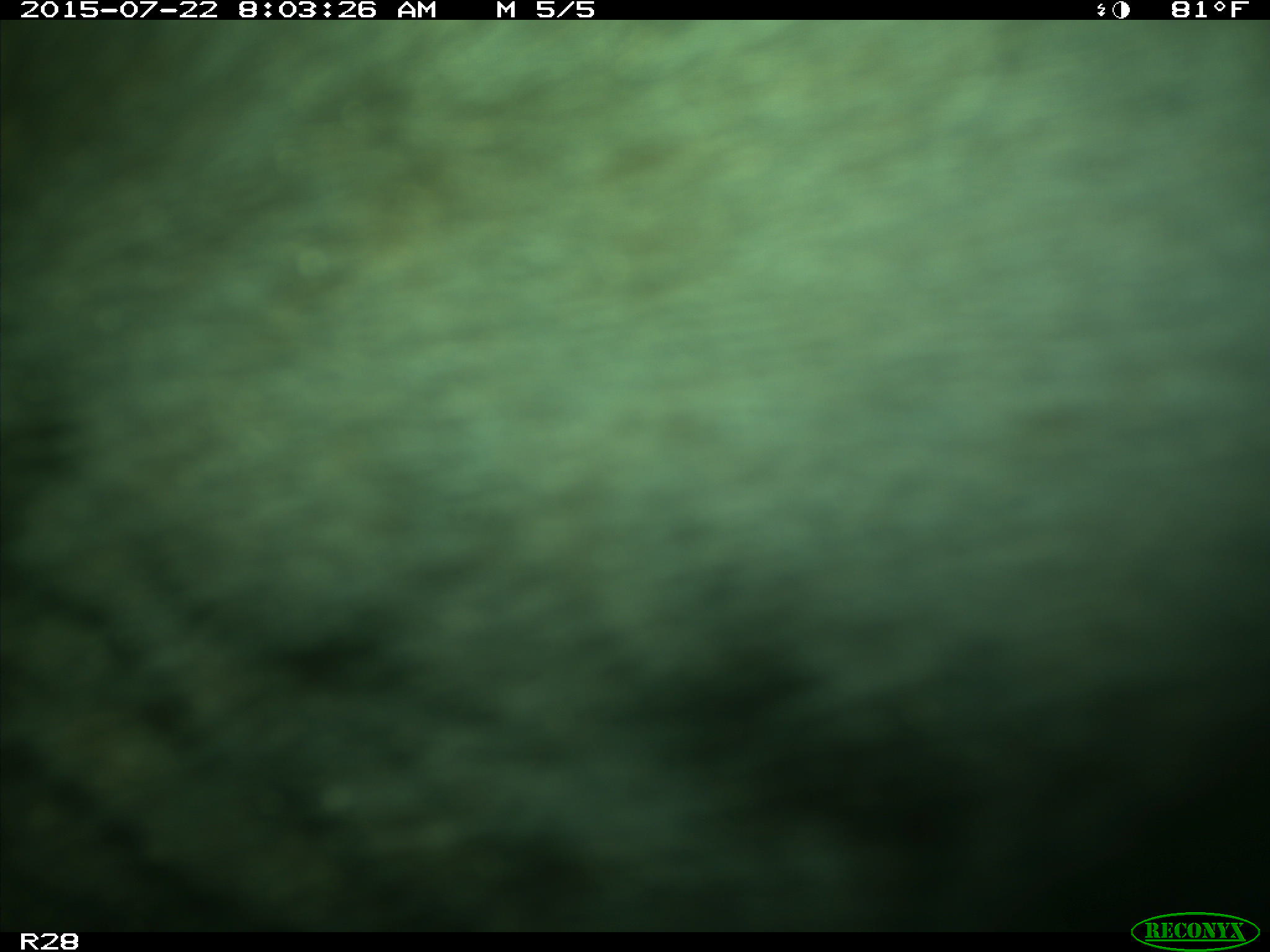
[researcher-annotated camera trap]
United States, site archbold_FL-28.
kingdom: Animalia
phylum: Chordata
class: Mammalia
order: Artiodactyla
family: Bovidae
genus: Bos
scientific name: Bos taurus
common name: domestic cow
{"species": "Bos taurus (domestic cow)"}